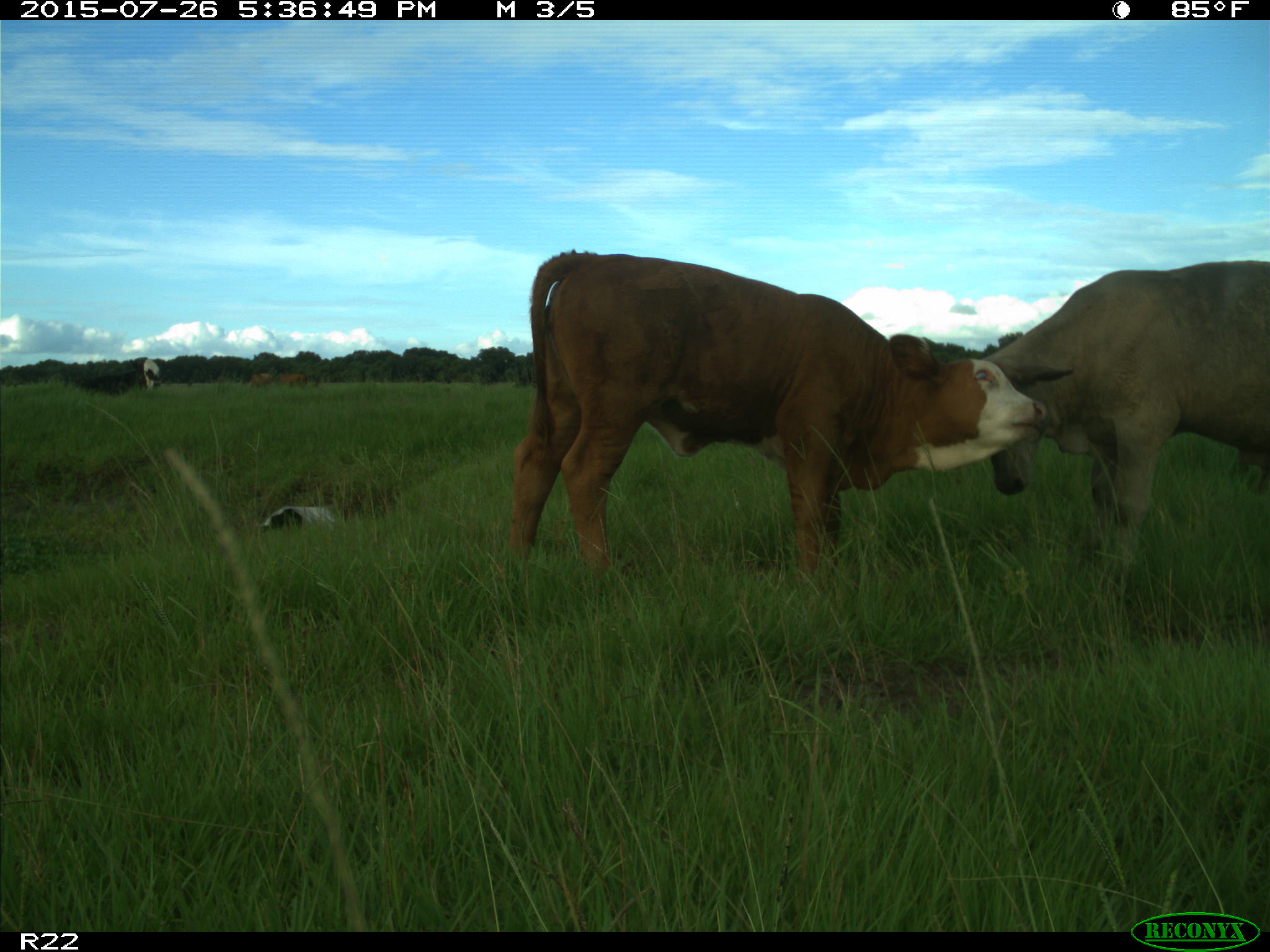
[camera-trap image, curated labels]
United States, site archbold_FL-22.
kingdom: Animalia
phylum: Chordata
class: Mammalia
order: Artiodactyla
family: Bovidae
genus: Bos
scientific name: Bos taurus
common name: domestic cow